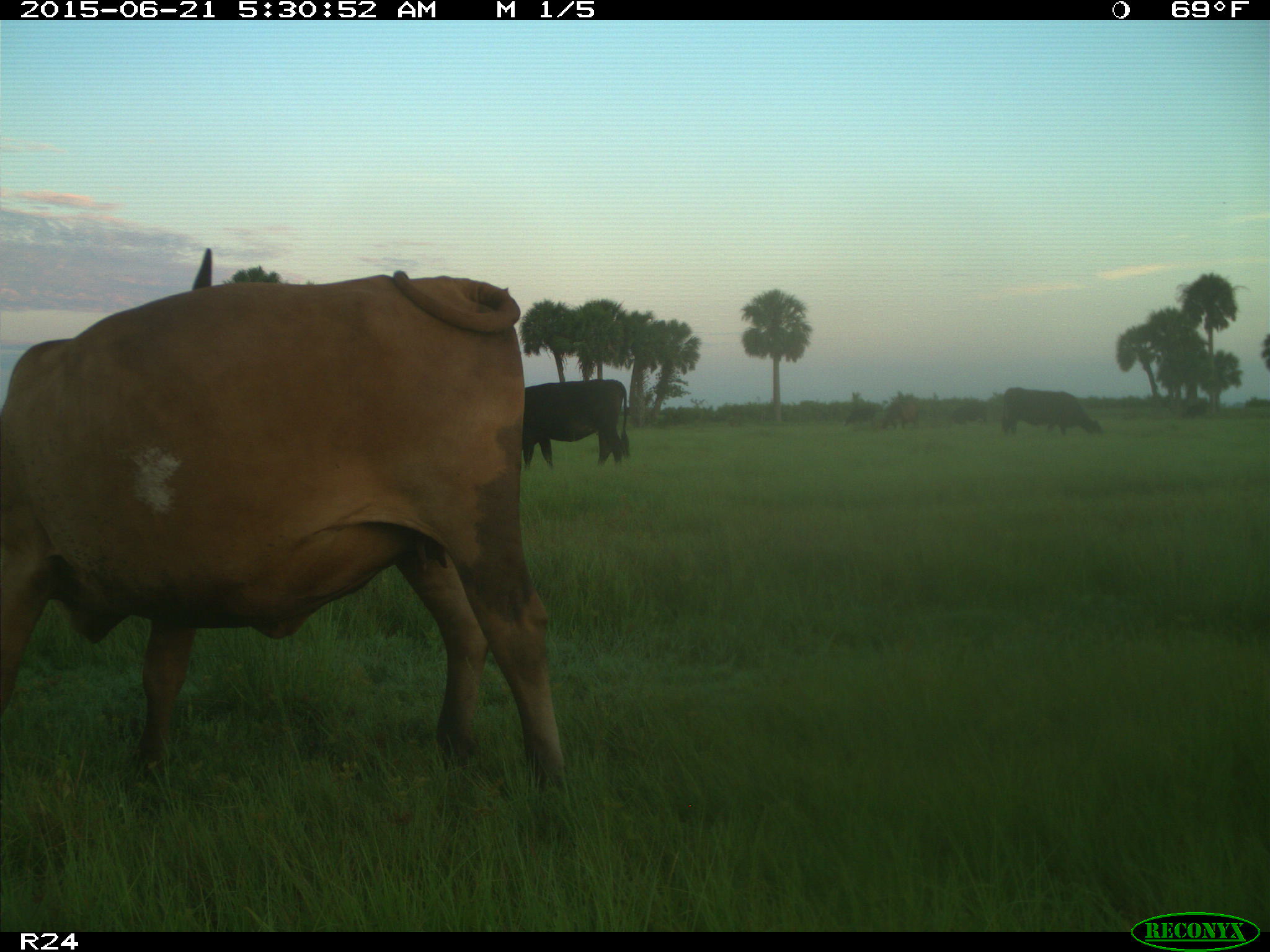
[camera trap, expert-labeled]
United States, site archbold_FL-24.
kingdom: Animalia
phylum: Chordata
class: Mammalia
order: Artiodactyla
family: Bovidae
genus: Bos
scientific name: Bos taurus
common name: domestic cow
Bos taurus (domestic cow).